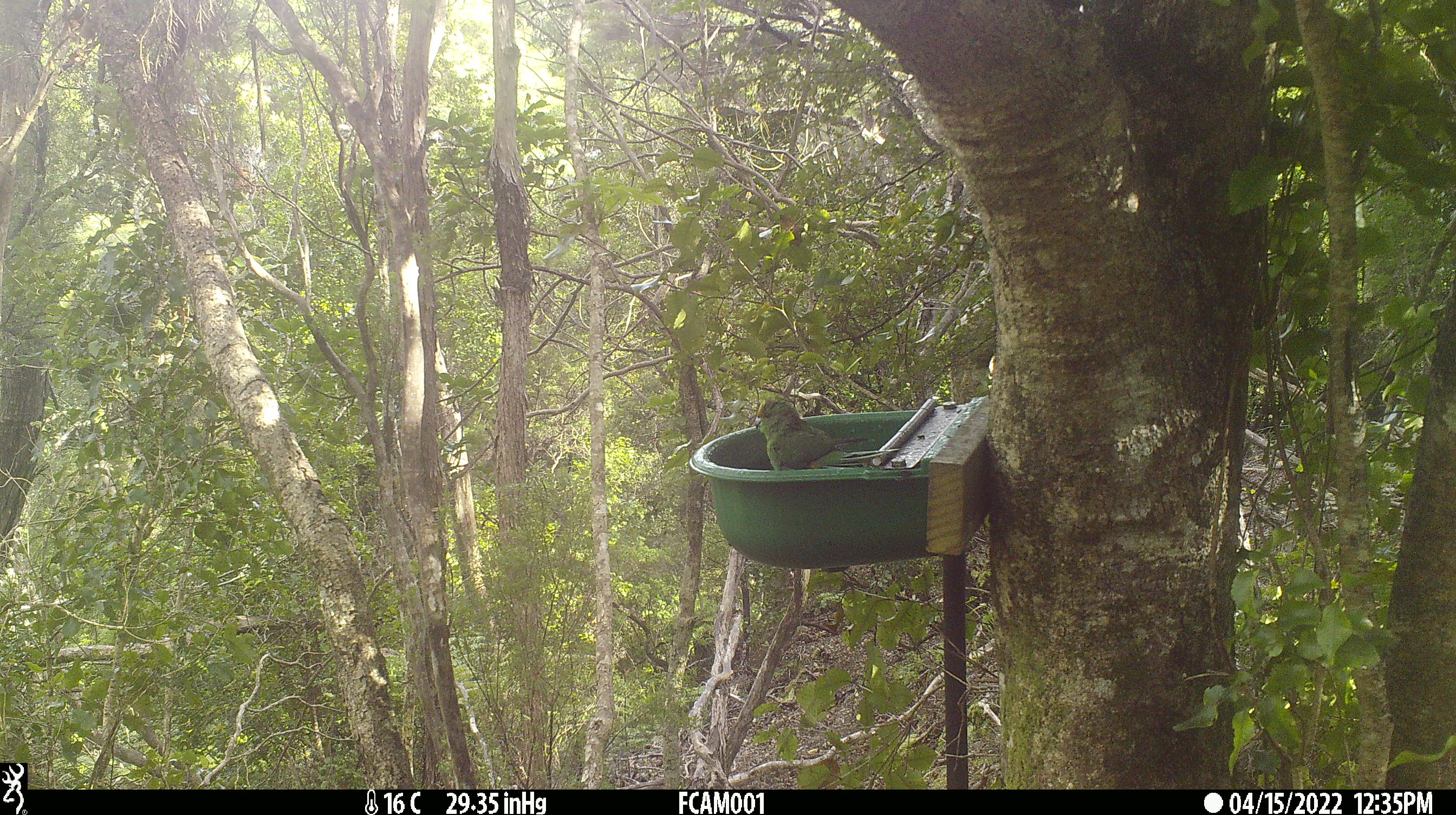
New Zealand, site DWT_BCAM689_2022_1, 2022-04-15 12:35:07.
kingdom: Animalia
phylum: Chordata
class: Aves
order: Psittaciformes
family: Psittaculidae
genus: Cyanoramphus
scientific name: Cyanoramphus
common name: parakeet